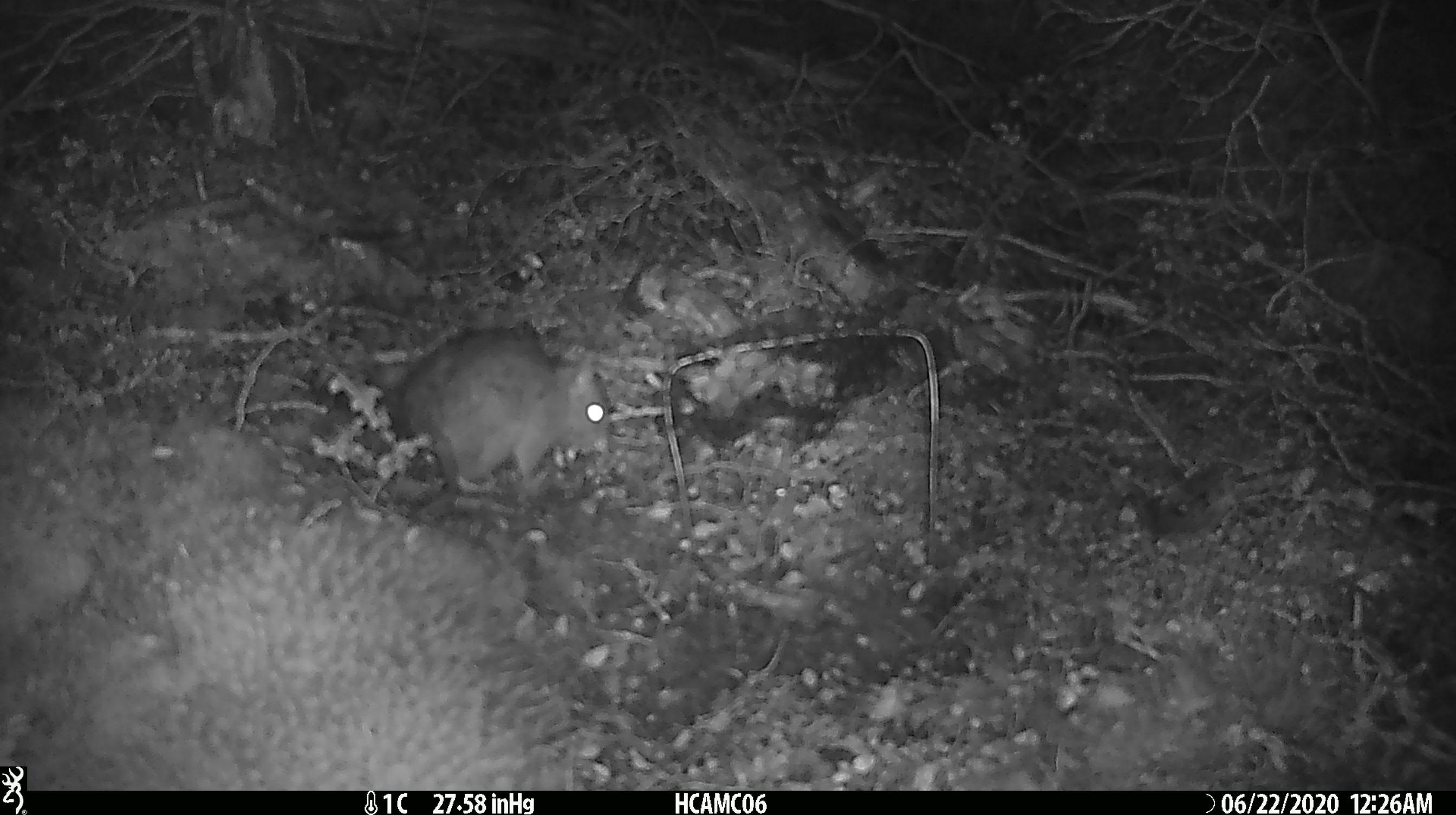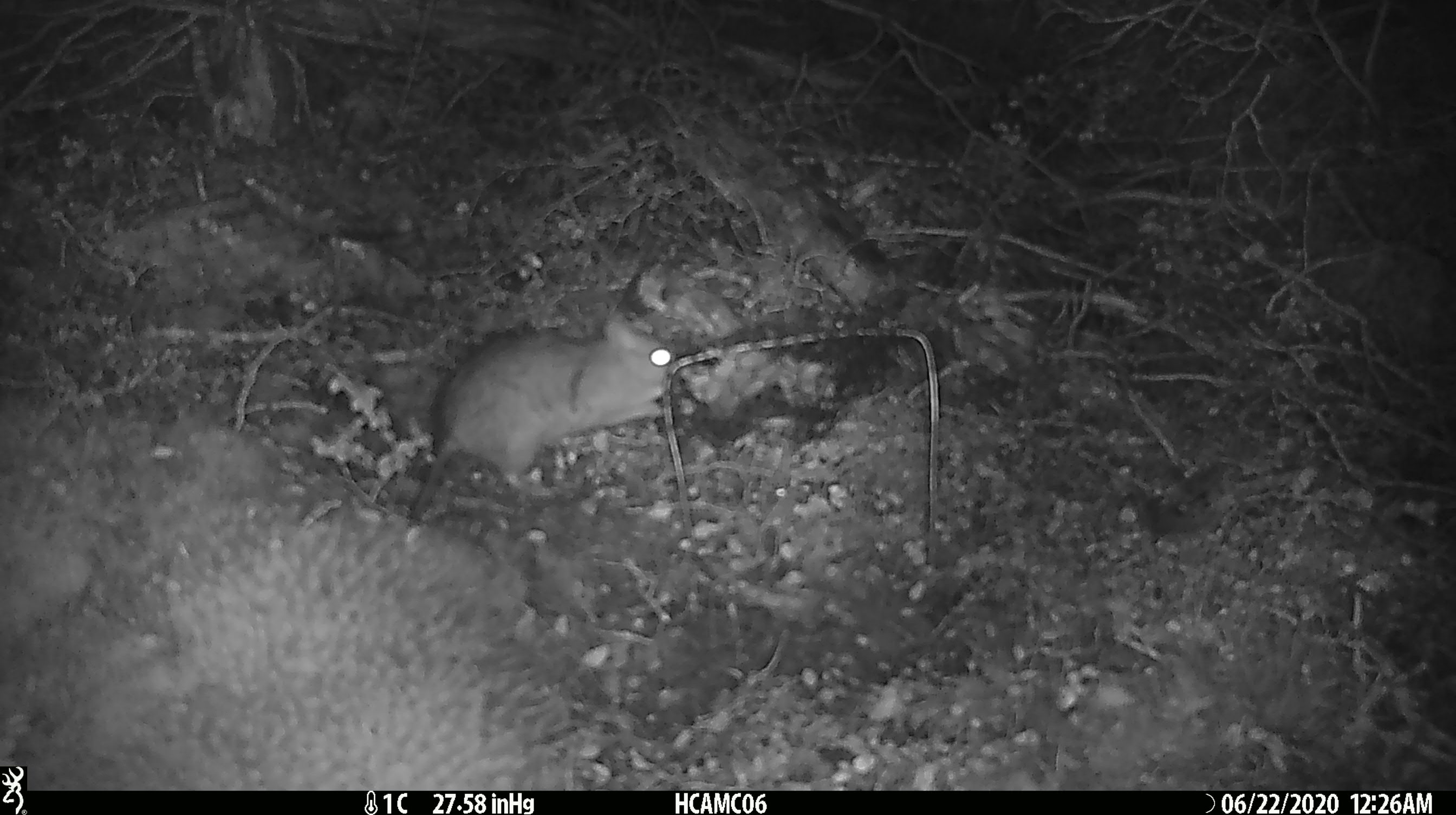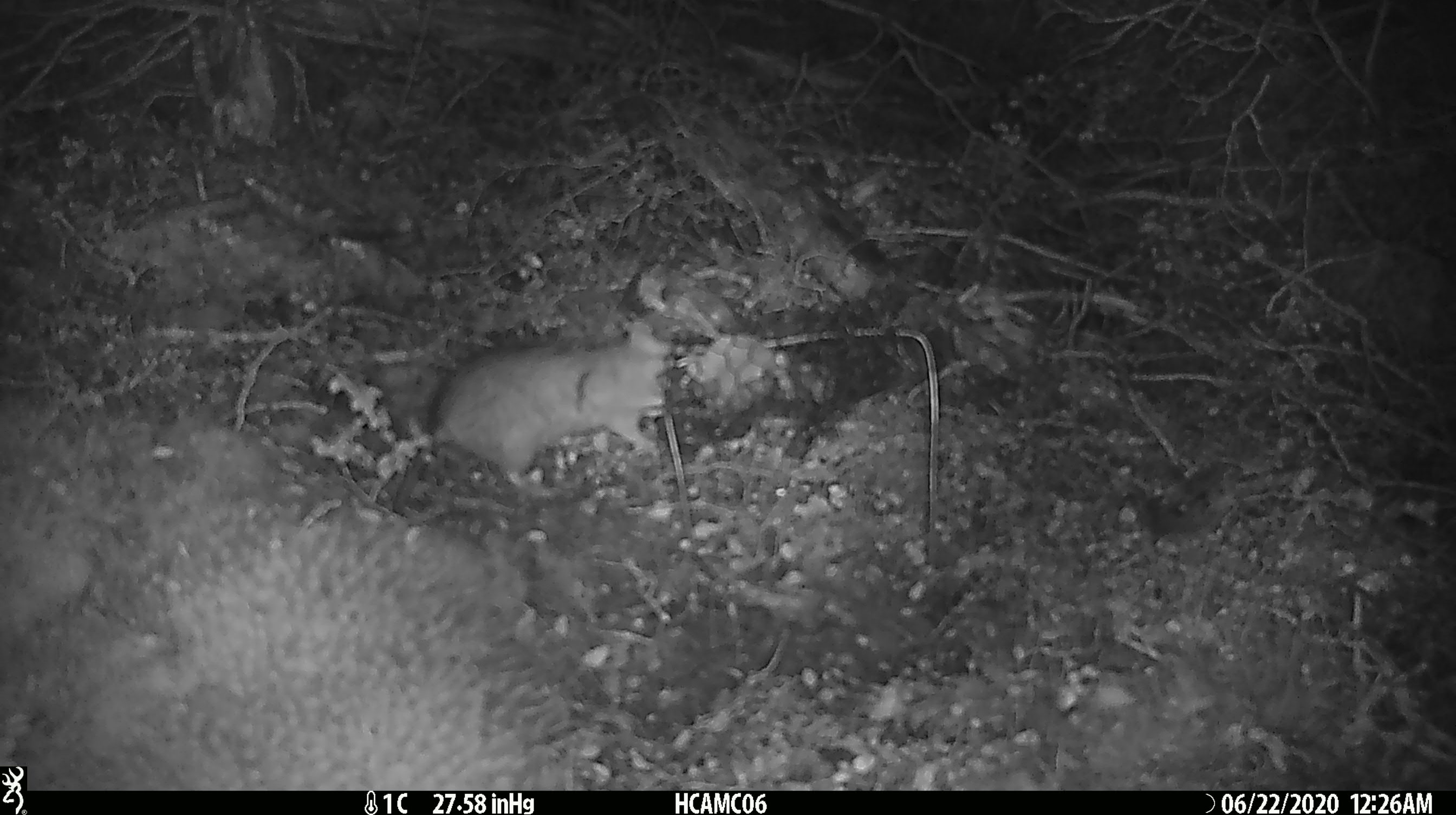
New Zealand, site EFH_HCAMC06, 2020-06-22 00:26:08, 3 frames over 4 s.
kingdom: Animalia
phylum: Chordata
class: Mammalia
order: Rodentia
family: Muridae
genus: Rattus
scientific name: Rattus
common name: rat